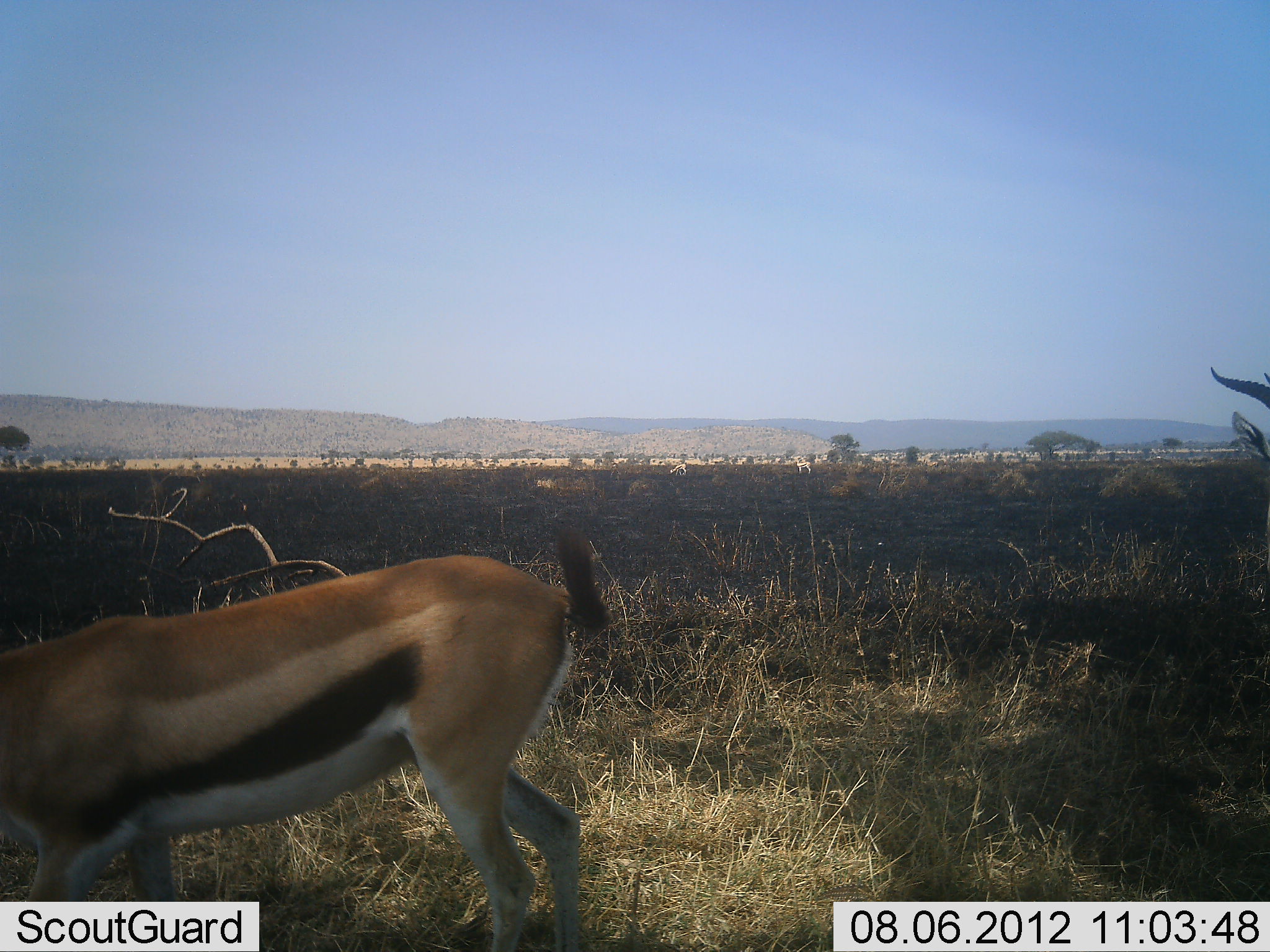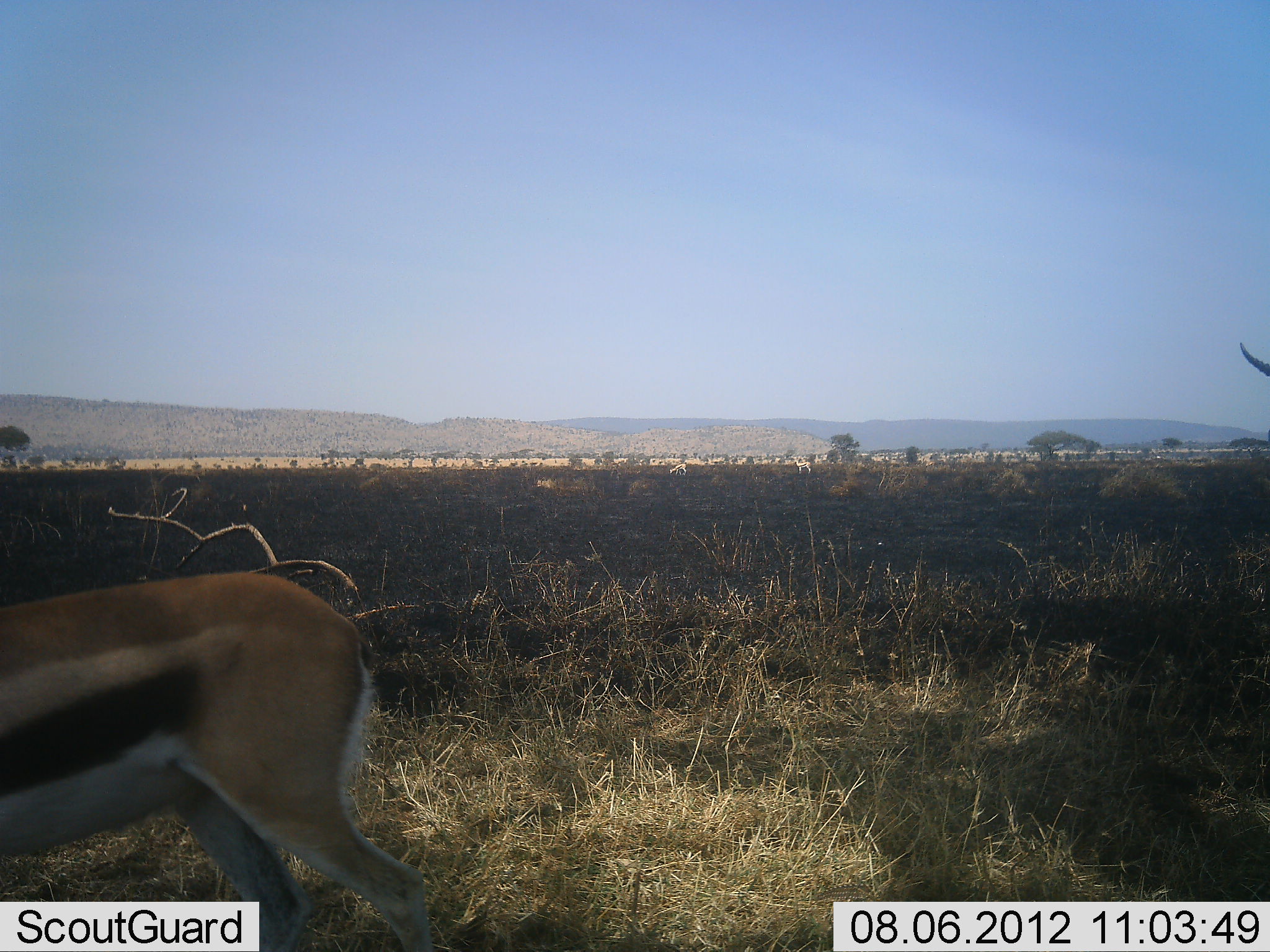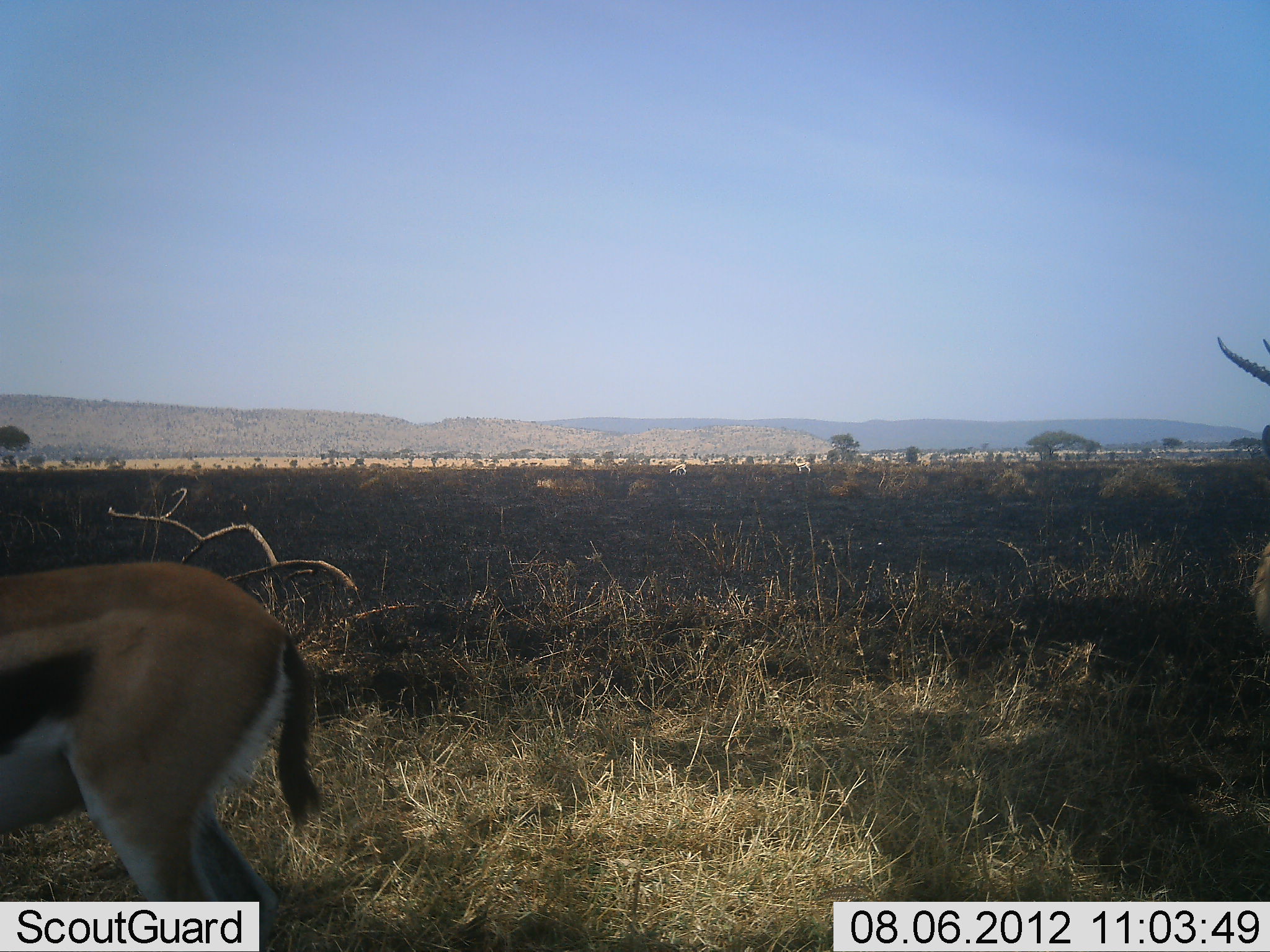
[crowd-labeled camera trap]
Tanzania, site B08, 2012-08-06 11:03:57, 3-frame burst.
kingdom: Animalia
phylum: Chordata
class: Mammalia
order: Artiodactyla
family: Bovidae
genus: Eudorcas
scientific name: Eudorcas thomsonii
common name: thomson's gazelle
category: gazellethomsons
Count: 2.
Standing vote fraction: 50%.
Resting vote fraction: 0%.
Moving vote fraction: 90%.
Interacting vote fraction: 0%.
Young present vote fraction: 0%.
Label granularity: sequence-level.